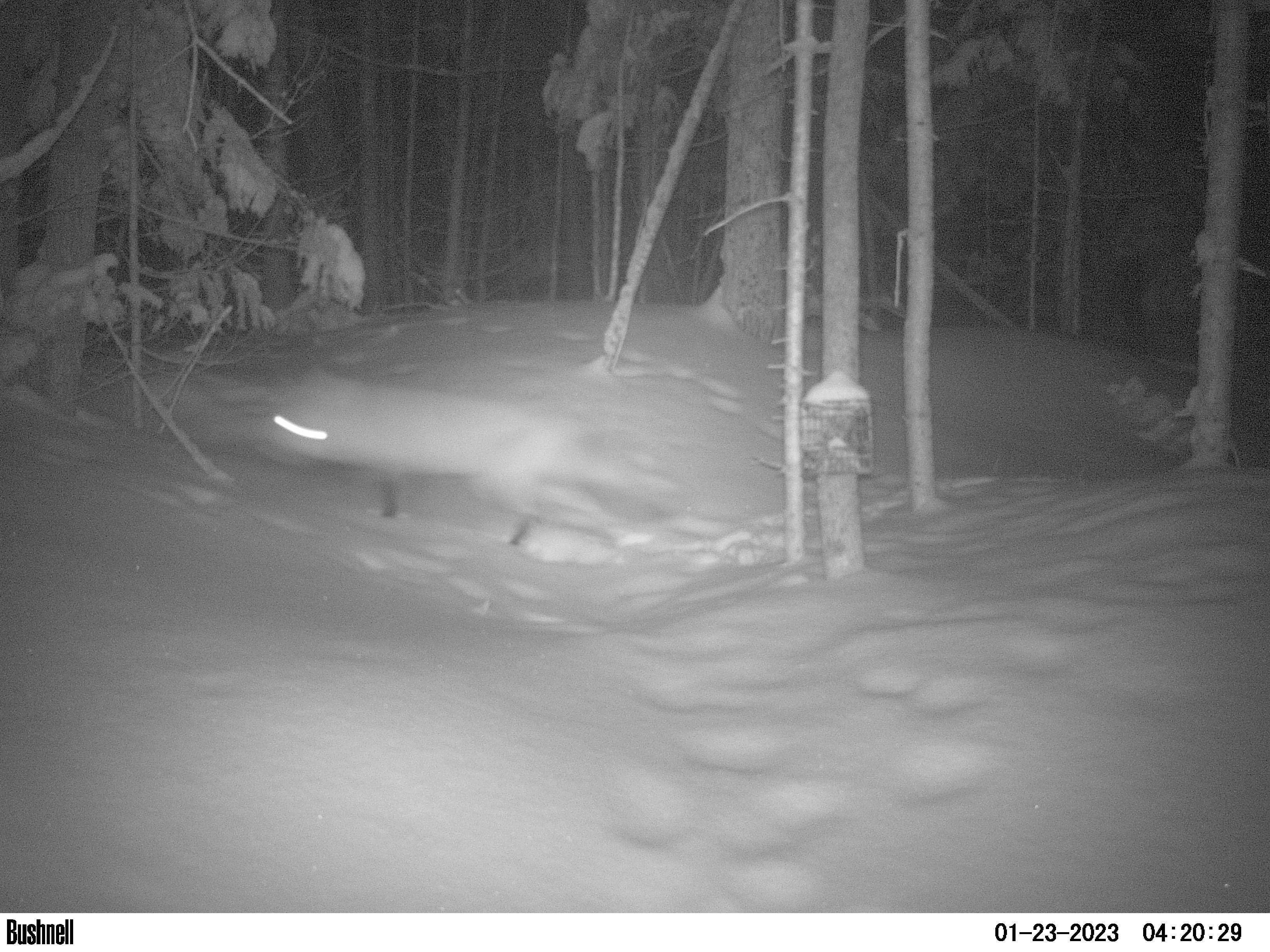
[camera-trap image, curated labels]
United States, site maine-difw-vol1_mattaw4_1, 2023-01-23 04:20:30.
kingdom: Animalia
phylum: Chordata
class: Mammalia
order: Carnivora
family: Canidae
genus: Vulpes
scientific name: Vulpes vulpes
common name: red fox